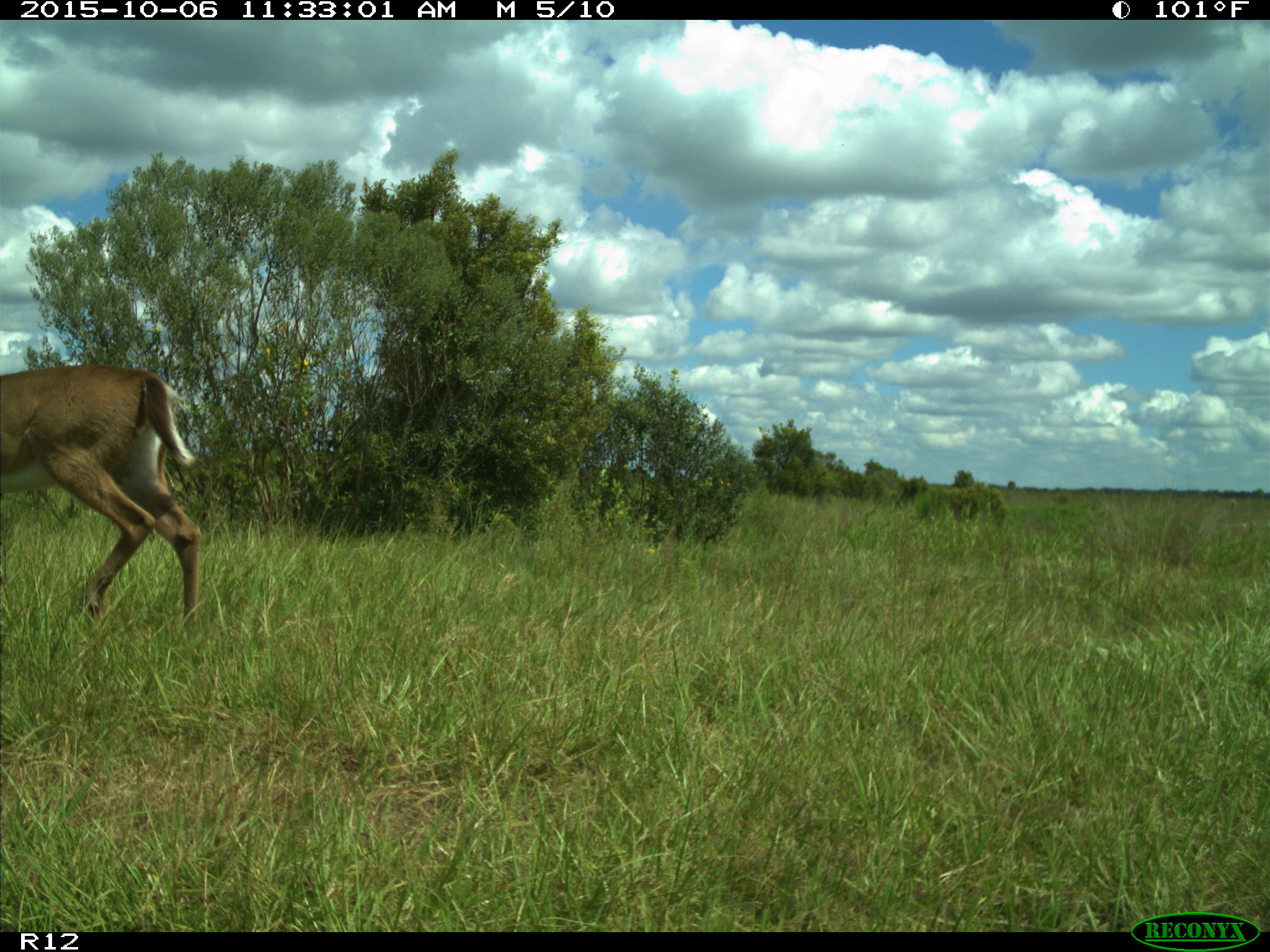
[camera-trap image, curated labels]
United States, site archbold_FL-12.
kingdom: Animalia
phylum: Chordata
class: Mammalia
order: Artiodactyla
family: Cervidae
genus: Odocoileus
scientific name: Odocoileus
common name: deer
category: unidentified deer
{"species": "unidentified deer (deer) (Odocoileus)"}